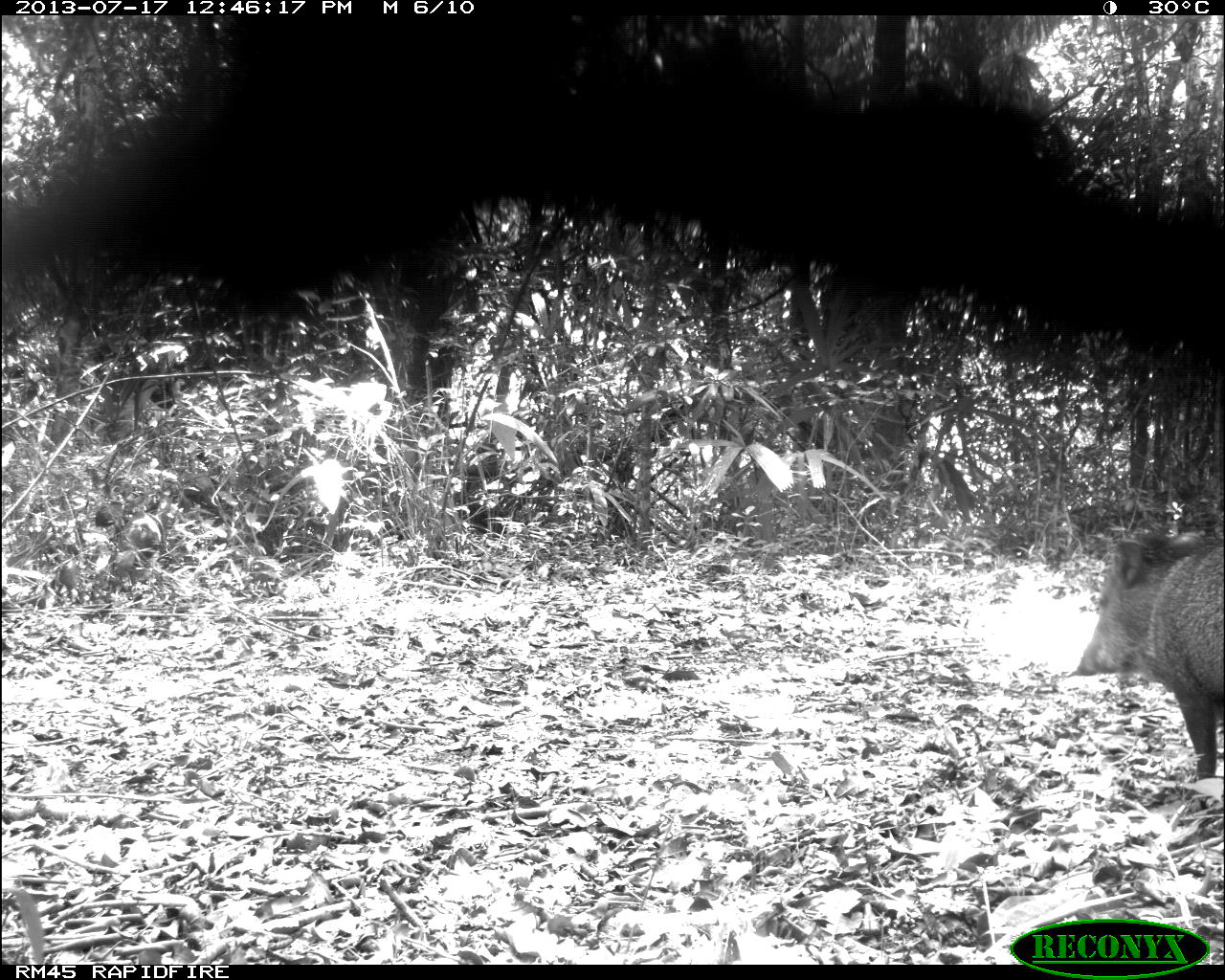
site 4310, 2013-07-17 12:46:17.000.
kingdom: Animalia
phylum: Chordata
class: Mammalia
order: Artiodactyla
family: Tayassuidae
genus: Pecari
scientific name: Pecari tajacu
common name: collared peccary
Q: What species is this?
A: Pecari tajacu (collared peccary).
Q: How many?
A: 6.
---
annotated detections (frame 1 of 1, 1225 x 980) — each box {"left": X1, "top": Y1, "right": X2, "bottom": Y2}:
pecari tajacu: {"left": 1072, "top": 528, "right": 1225, "bottom": 781}